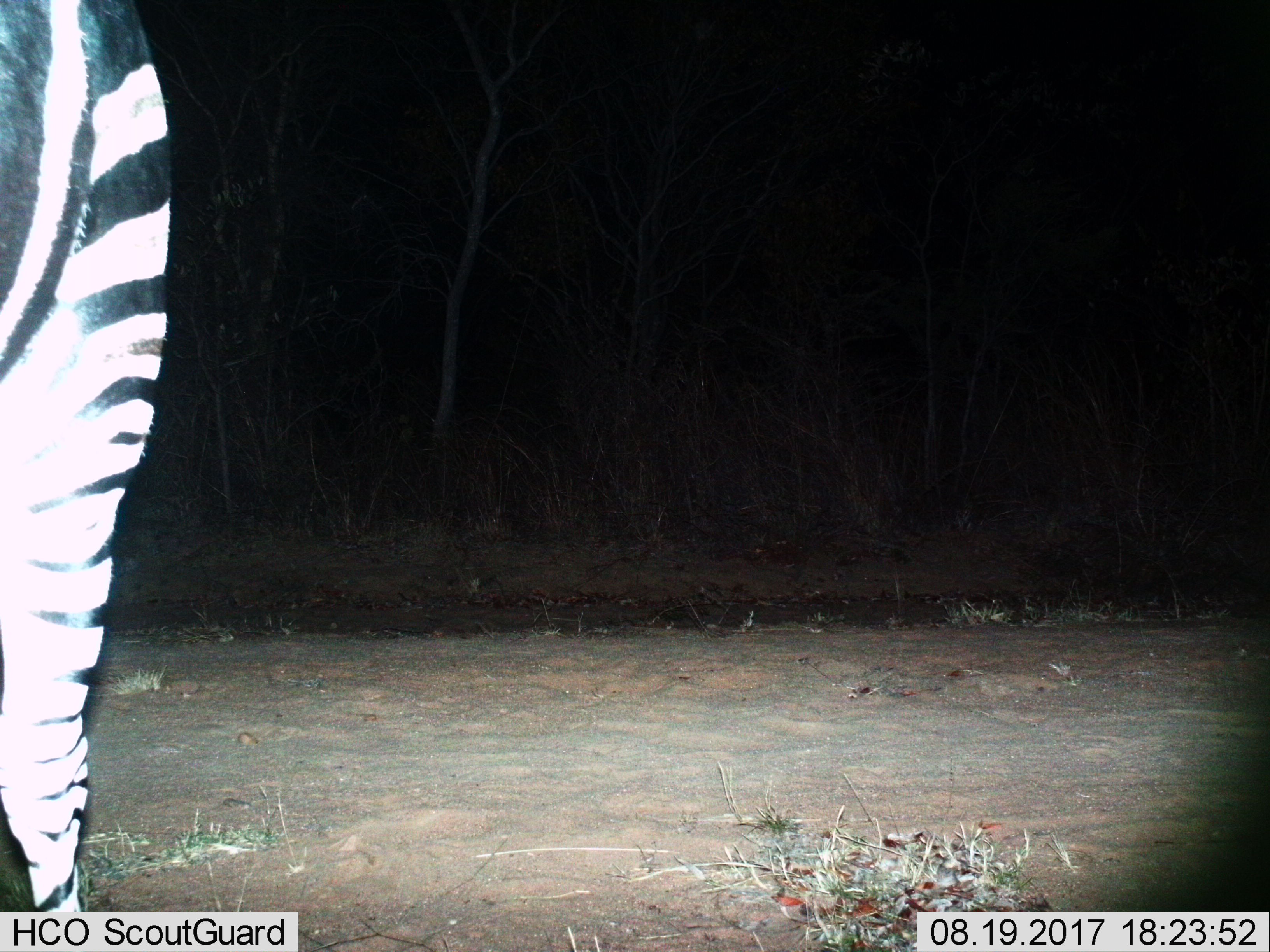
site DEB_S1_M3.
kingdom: Animalia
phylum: Chordata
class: Mammalia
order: Perissodactyla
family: Equidae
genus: Equus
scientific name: Equus quagga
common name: plains zebra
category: zebraplains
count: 1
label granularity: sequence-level